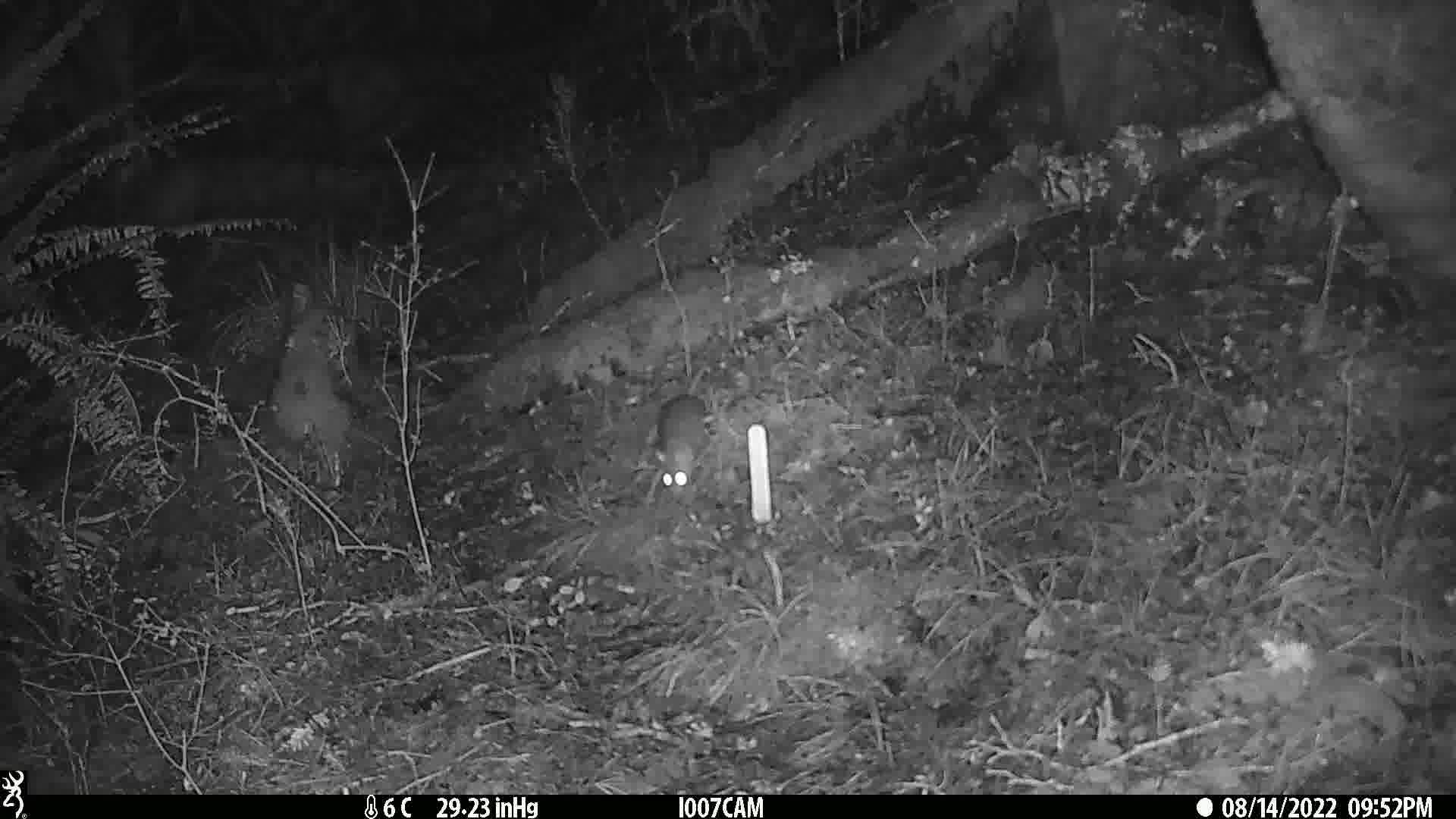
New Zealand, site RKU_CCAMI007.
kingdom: Animalia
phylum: Chordata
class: Mammalia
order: Rodentia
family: Muridae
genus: Rattus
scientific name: Rattus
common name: rat